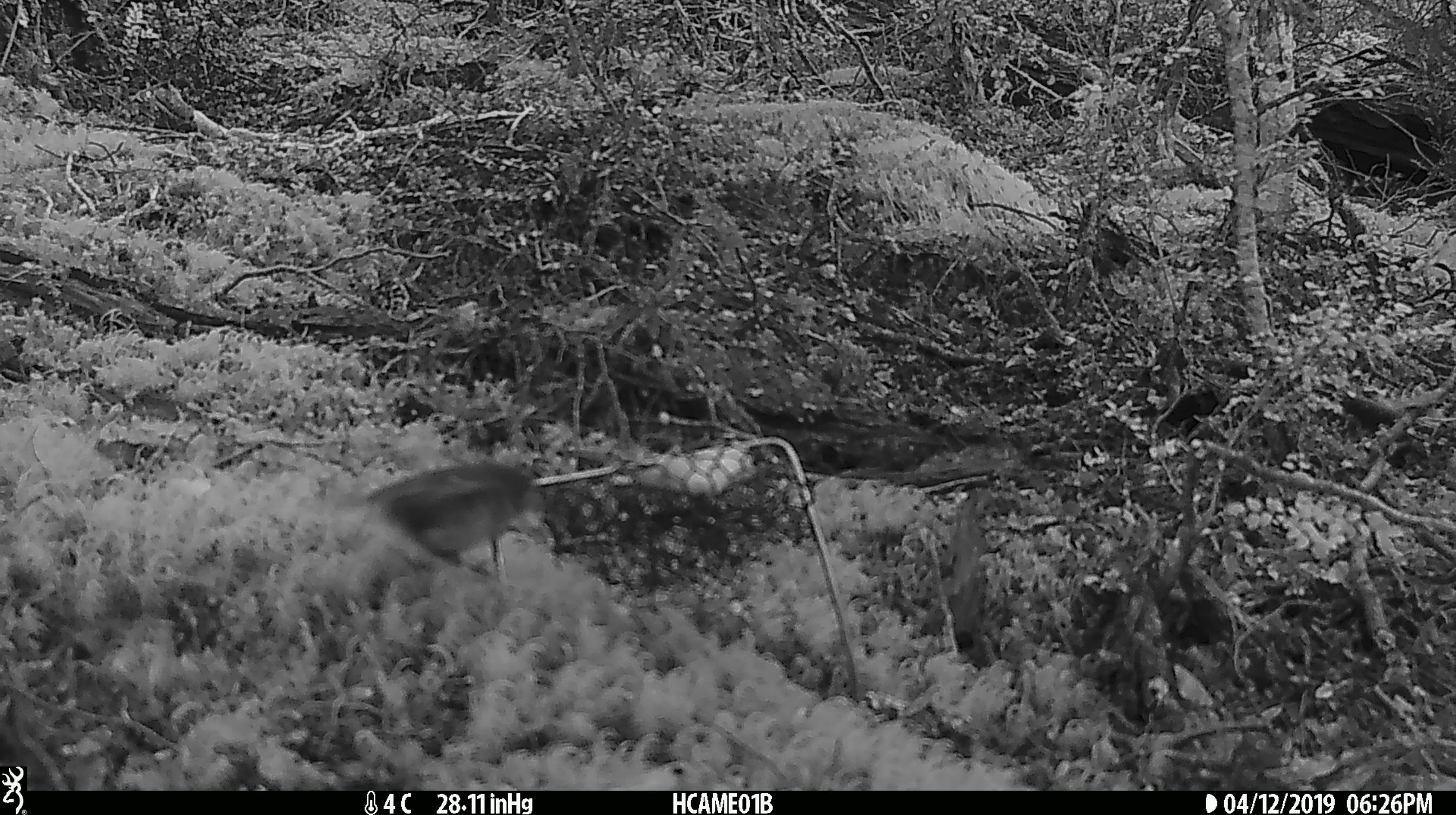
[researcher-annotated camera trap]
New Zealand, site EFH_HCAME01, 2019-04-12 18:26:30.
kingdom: Animalia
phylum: Chordata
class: Aves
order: Passeriformes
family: Acanthisittidae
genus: Acanthisitta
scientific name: Acanthisitta chloris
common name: rifleman